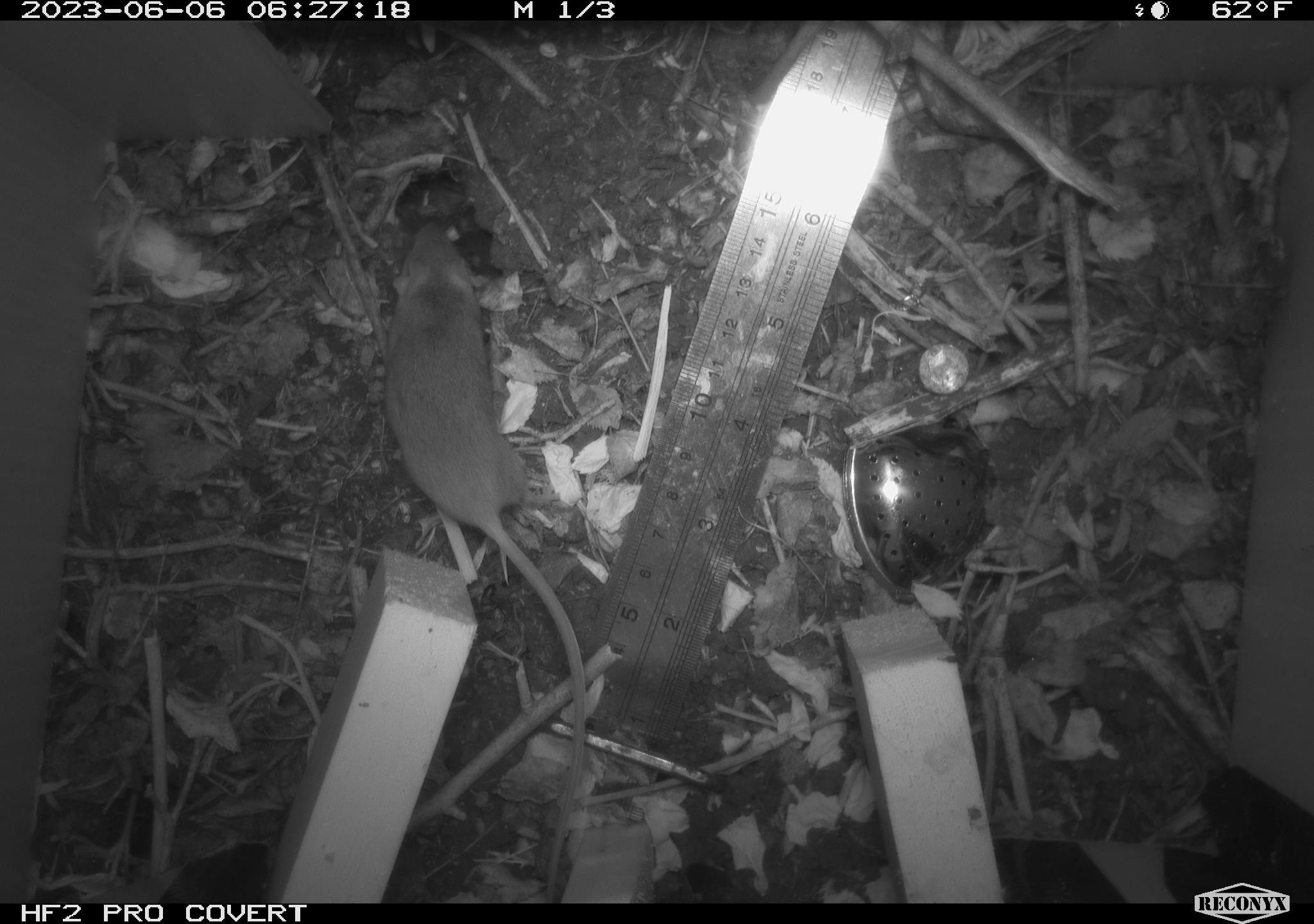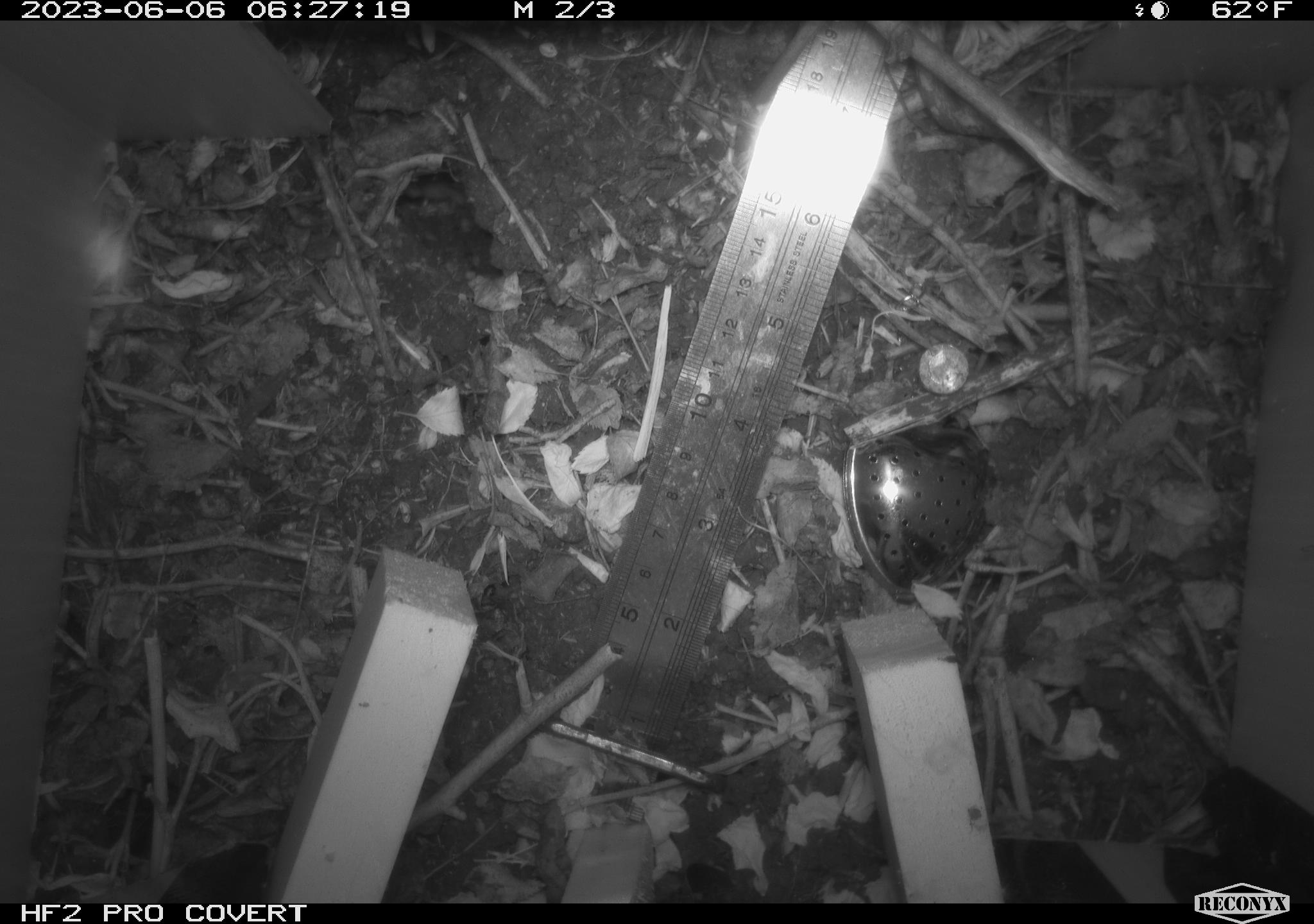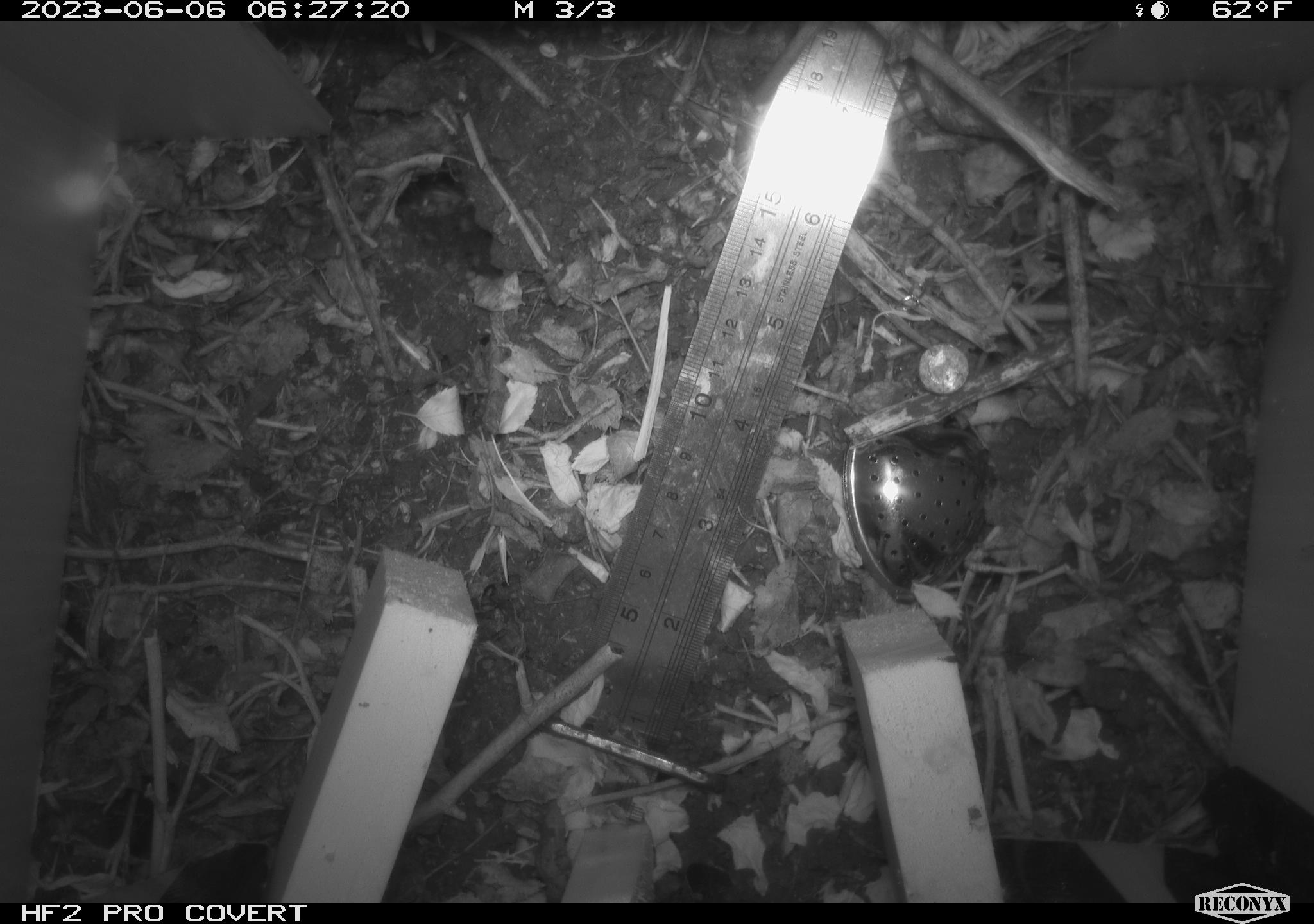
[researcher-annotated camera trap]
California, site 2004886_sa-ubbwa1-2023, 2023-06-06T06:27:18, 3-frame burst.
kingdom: Animalia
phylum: Chordata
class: Mammalia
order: Rodentia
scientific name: Rodentia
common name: rodent